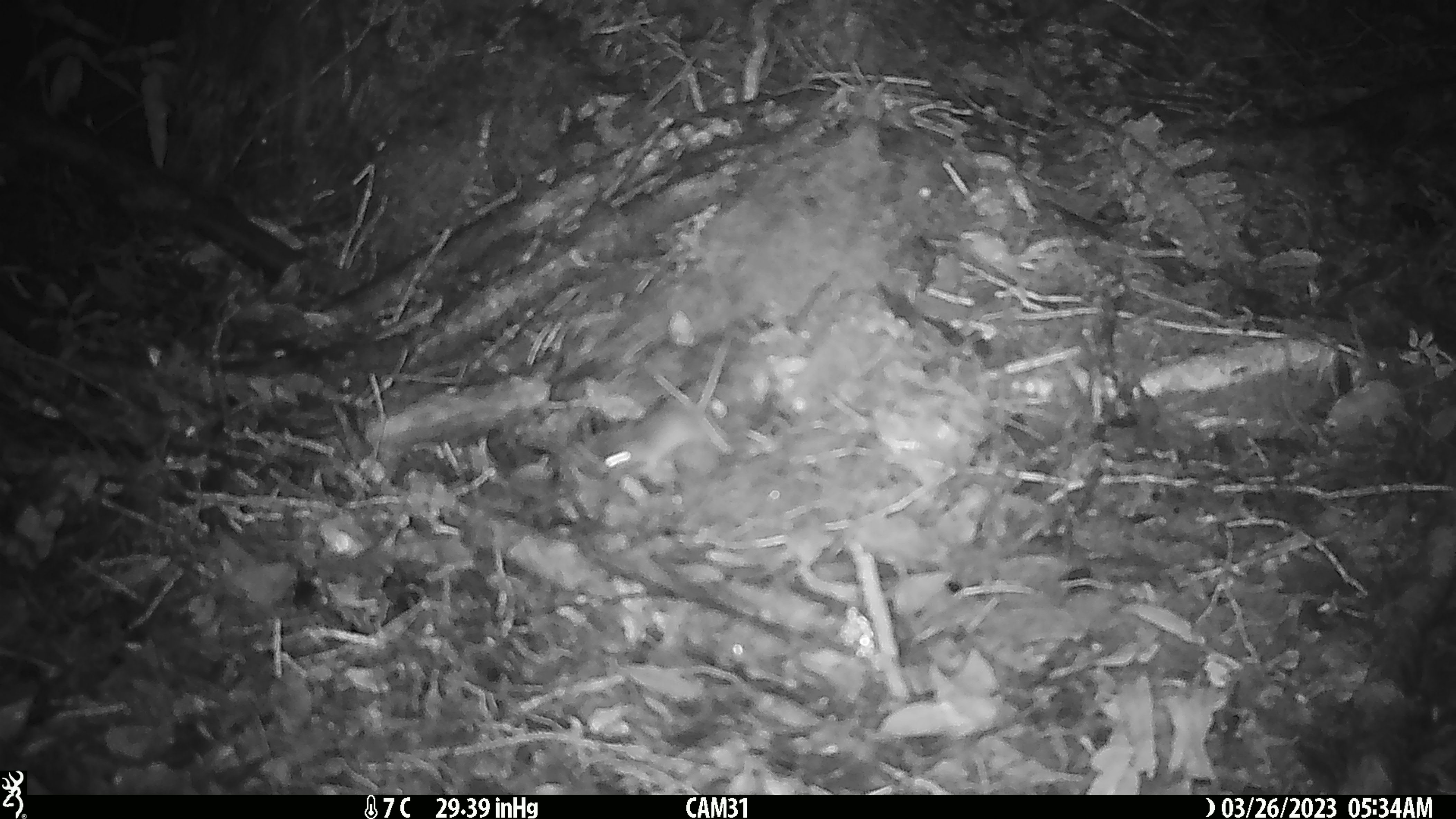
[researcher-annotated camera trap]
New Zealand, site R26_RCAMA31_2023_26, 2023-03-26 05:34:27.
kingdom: Animalia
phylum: Chordata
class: Mammalia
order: Rodentia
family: Muridae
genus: Mus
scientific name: Mus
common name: mouse